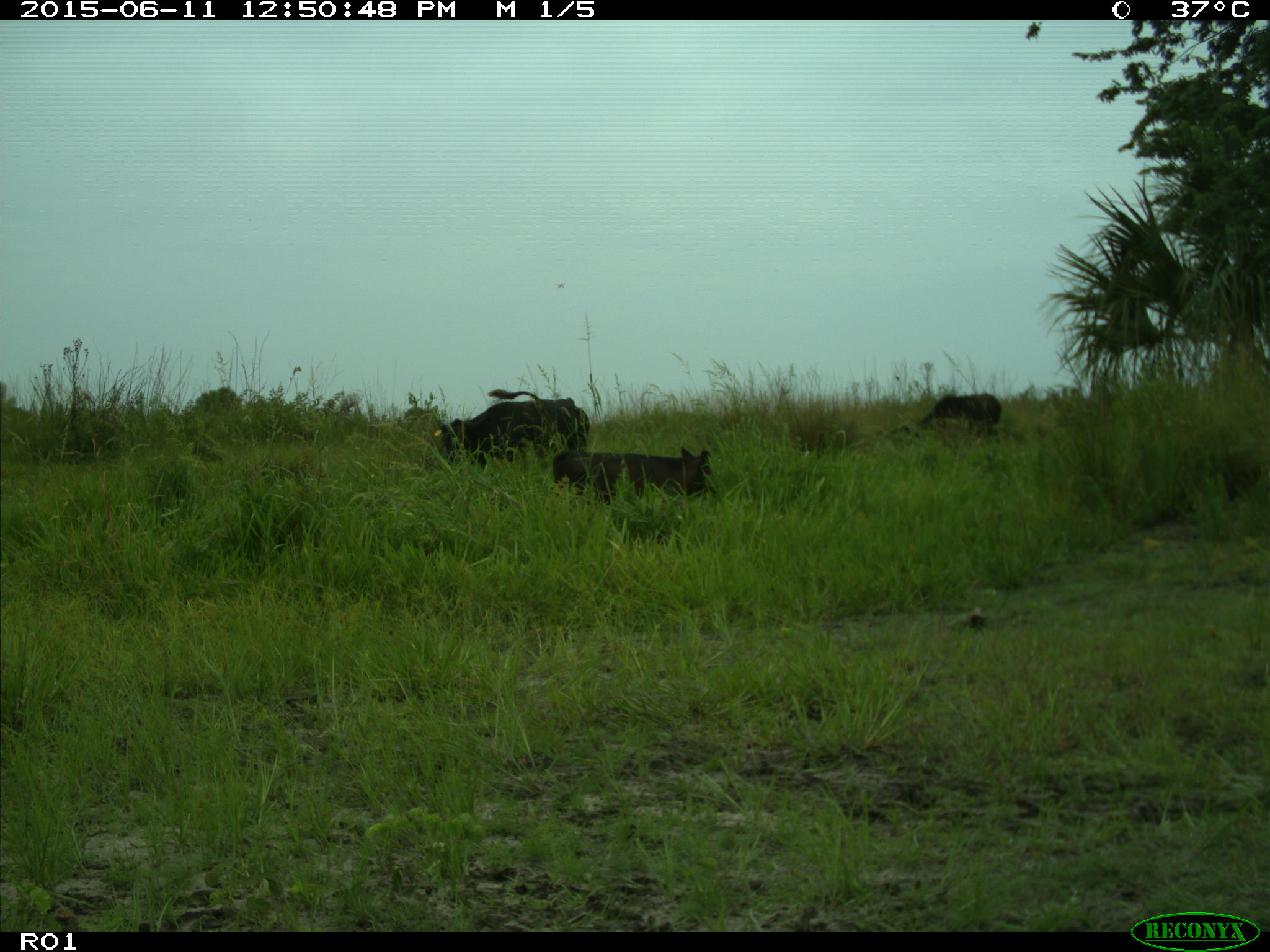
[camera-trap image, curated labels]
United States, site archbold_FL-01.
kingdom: Animalia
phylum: Chordata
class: Mammalia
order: Artiodactyla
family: Bovidae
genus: Bos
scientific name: Bos taurus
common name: domestic cow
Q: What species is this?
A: Bos taurus (domestic cow).